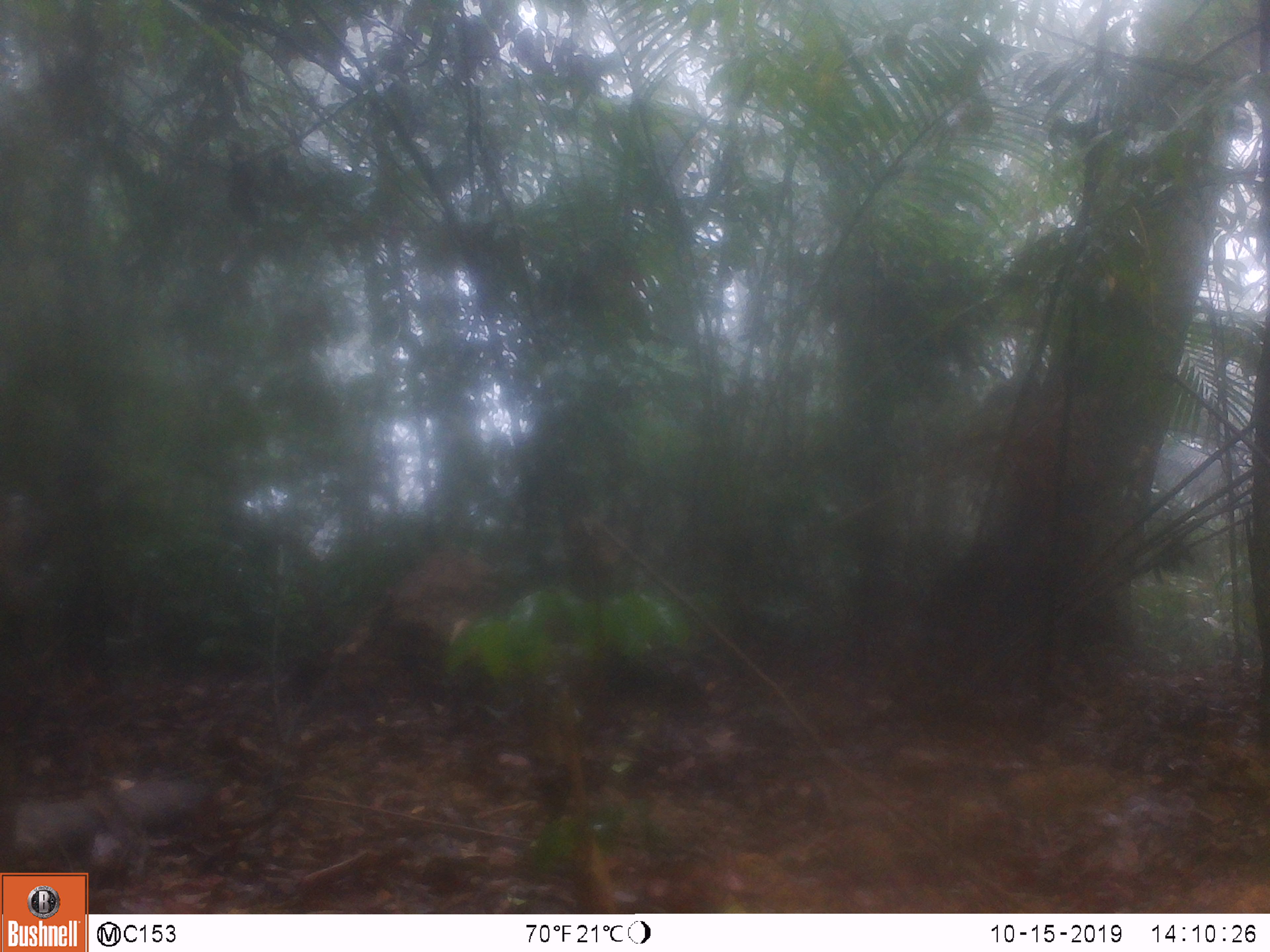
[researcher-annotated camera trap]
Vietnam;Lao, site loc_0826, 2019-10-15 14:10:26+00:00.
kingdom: Animalia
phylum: Chordata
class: Mammalia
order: Artiodactyla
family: Suidae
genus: Sus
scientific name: Sus scrofa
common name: eurasian wild pig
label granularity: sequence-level